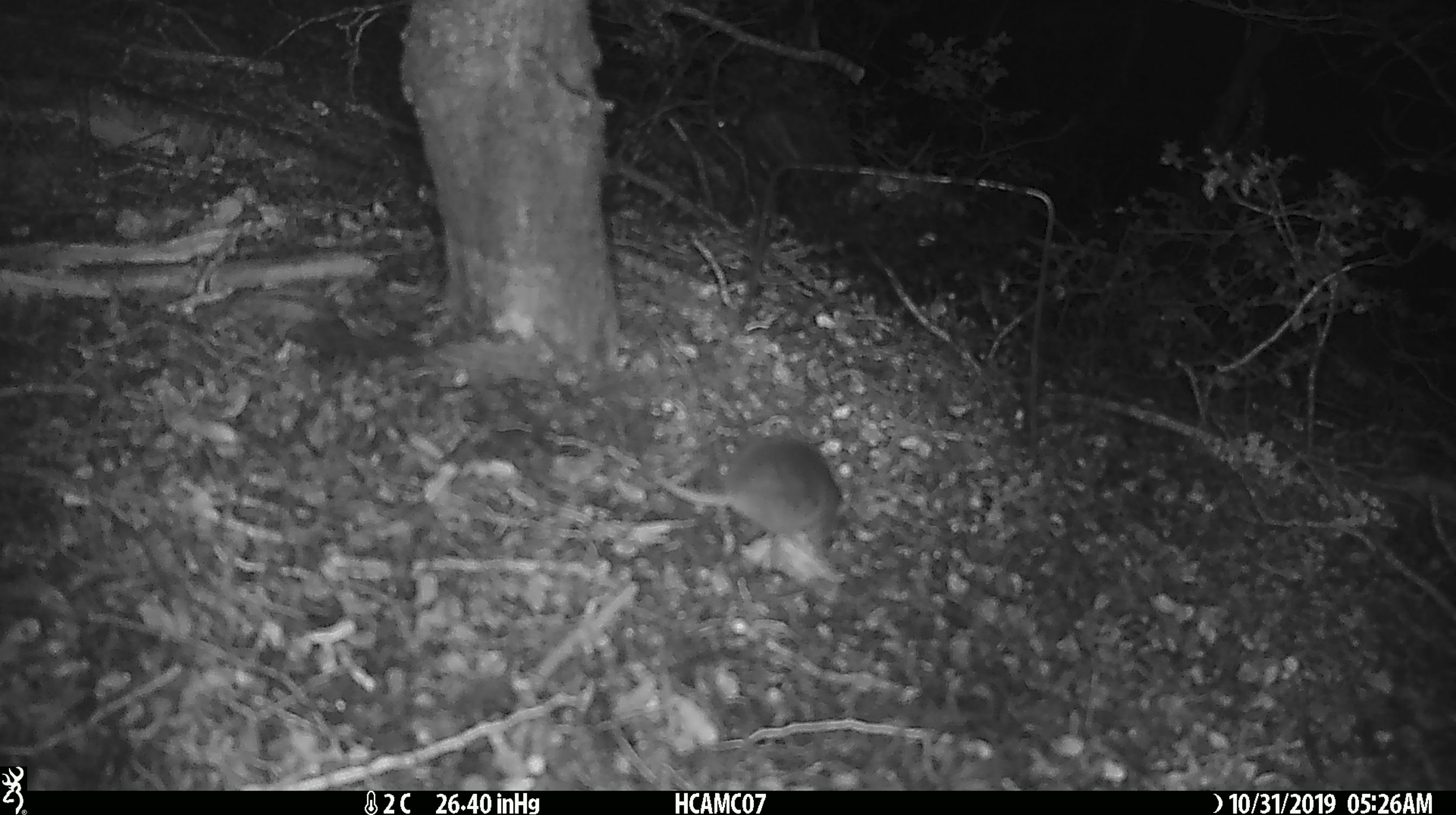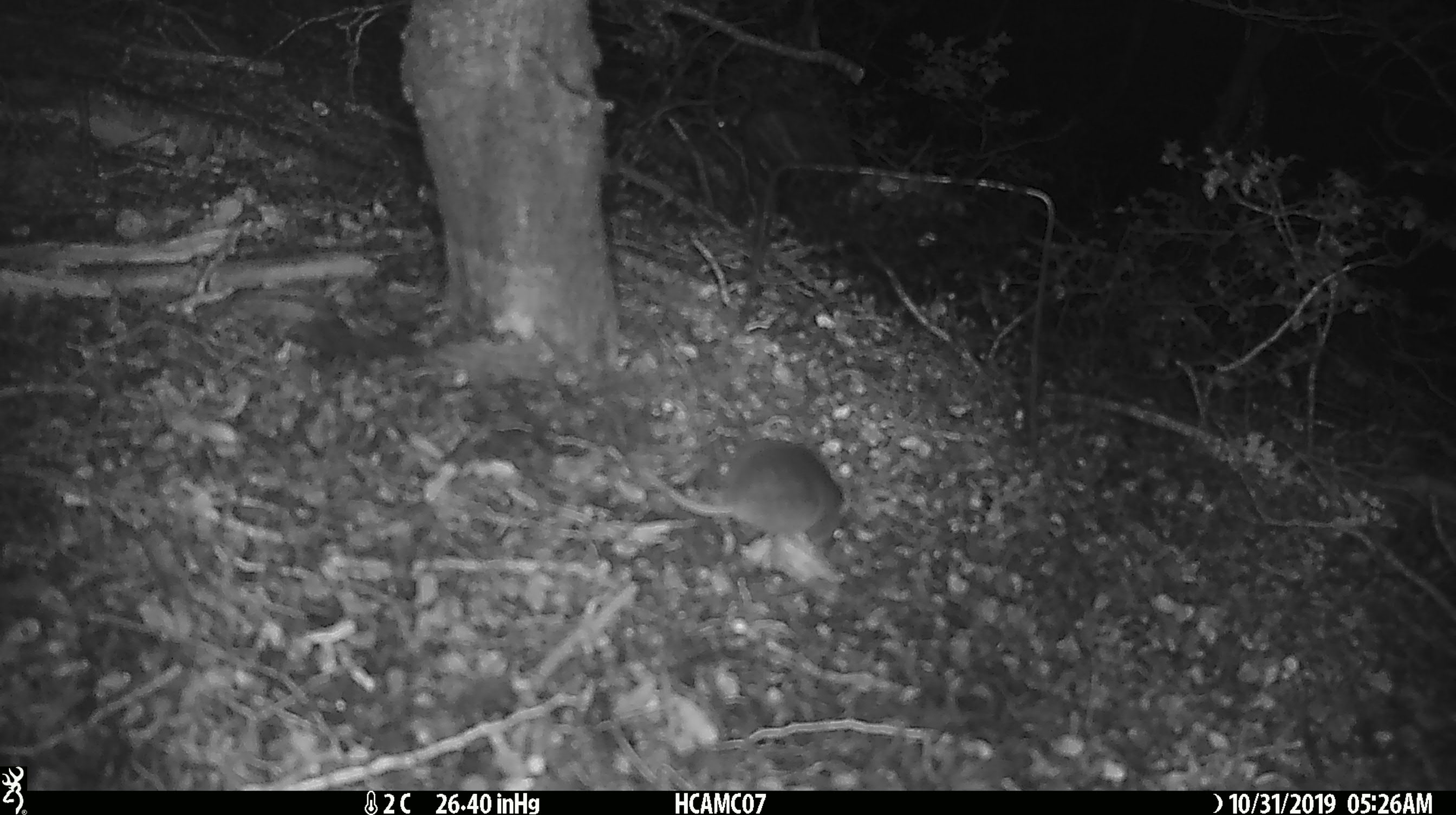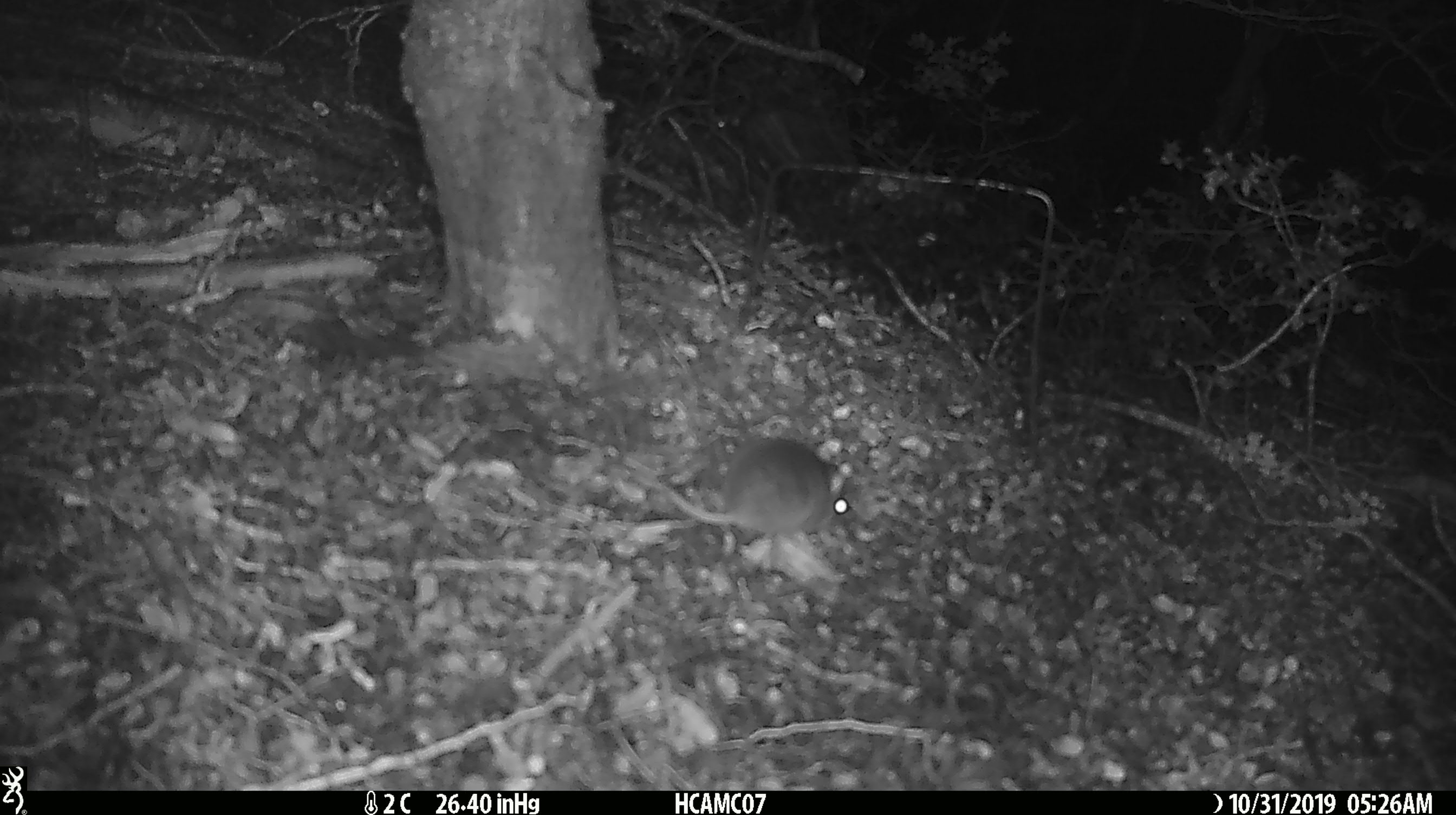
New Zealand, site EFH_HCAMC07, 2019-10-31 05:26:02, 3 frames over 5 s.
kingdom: Animalia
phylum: Chordata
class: Mammalia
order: Rodentia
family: Muridae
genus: Mus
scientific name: Mus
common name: mouse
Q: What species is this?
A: Mouse (Mus).